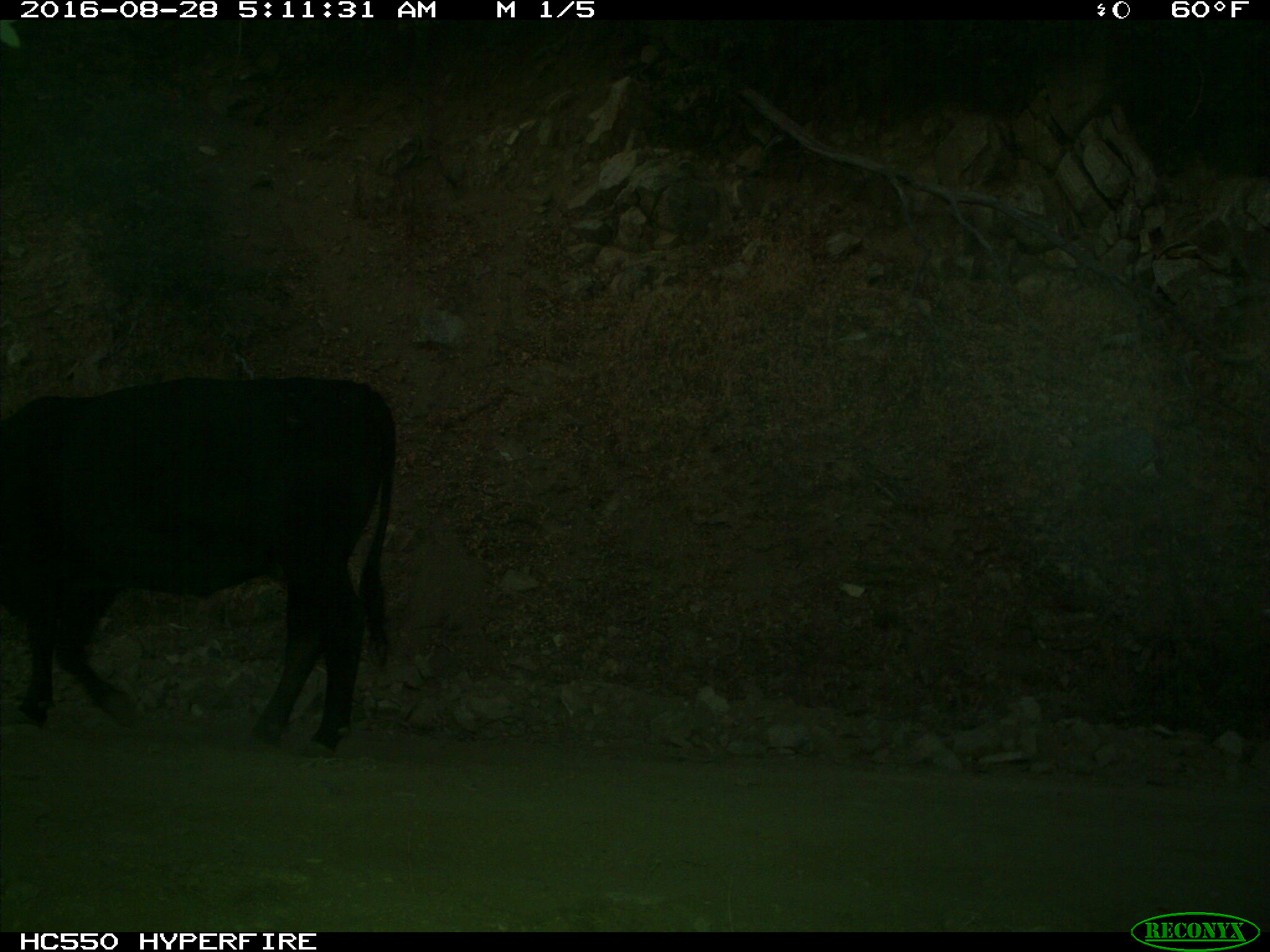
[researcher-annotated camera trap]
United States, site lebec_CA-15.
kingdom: Animalia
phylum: Chordata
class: Mammalia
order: Artiodactyla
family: Bovidae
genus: Bos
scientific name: Bos taurus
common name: domestic cow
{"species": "Bos taurus (domestic cow)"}